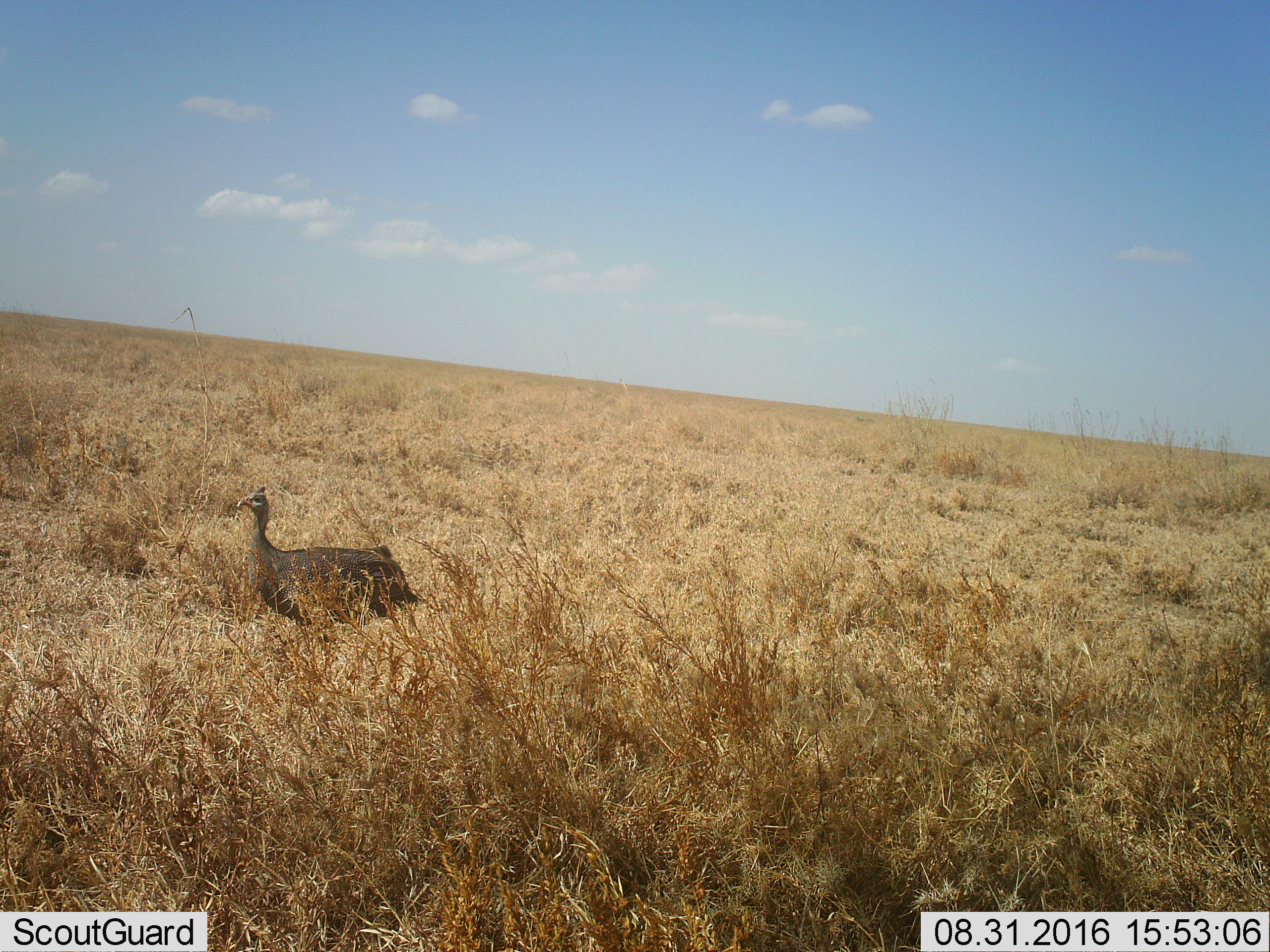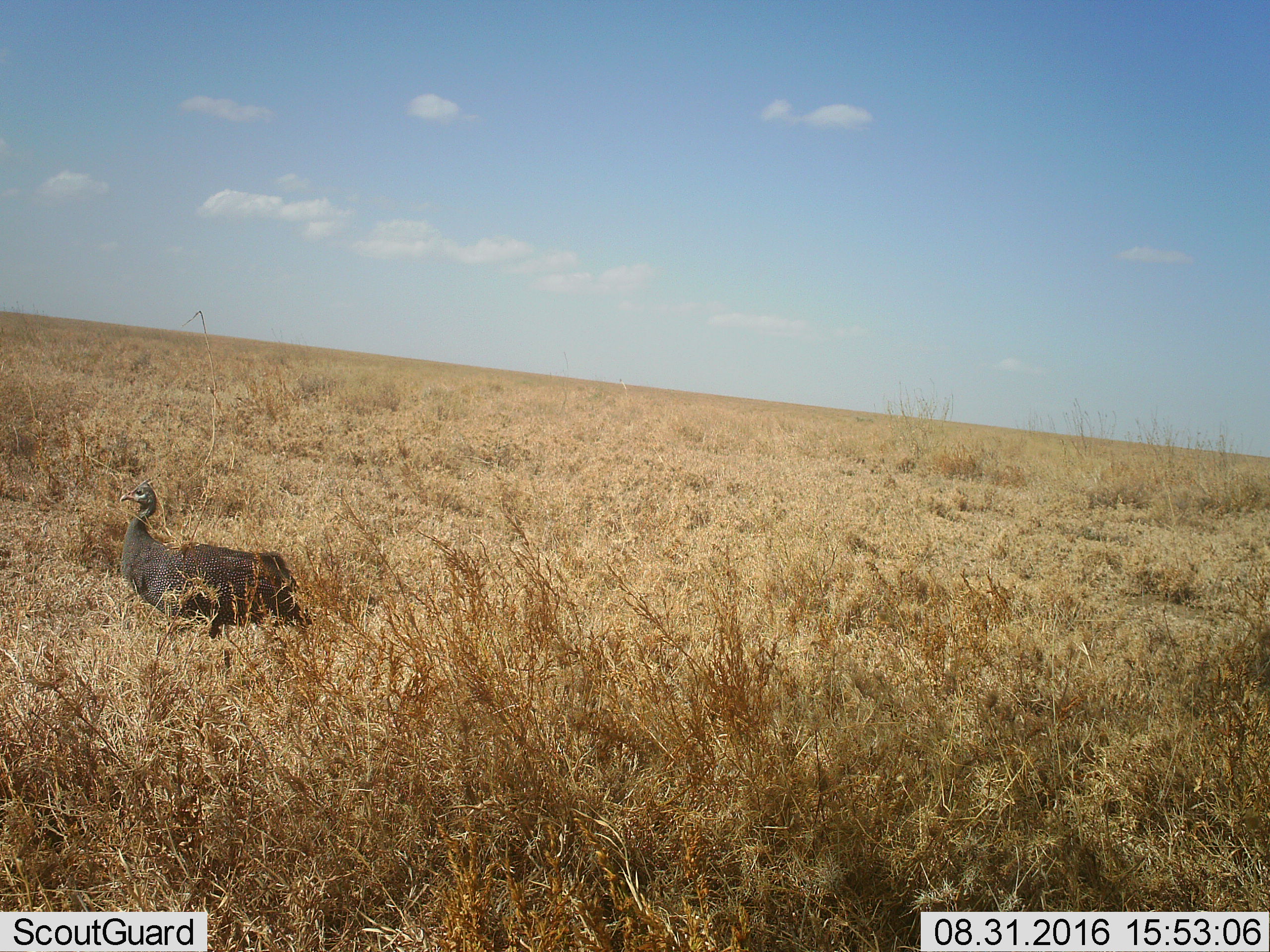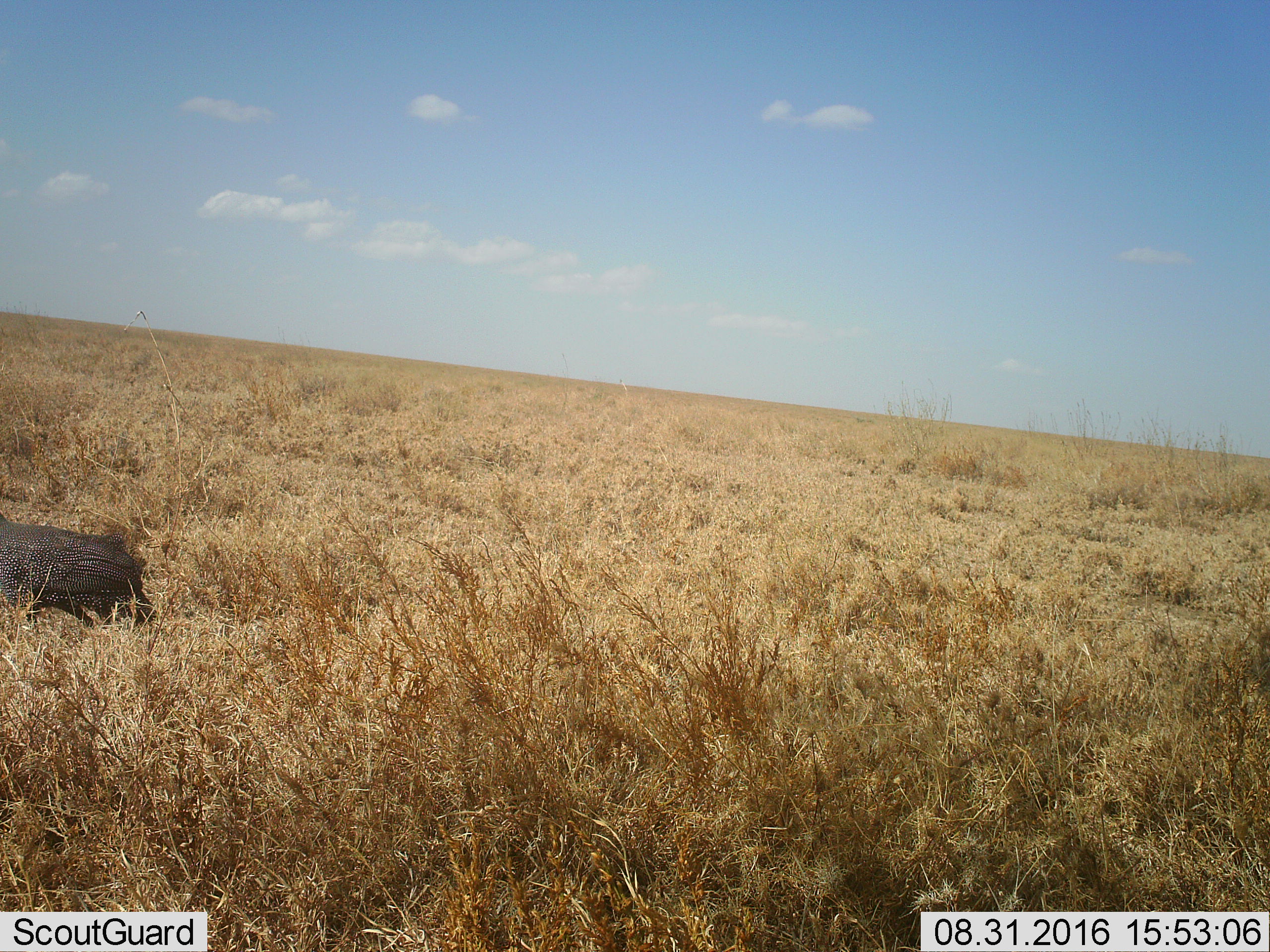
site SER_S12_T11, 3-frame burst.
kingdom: Animalia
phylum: Chordata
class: Aves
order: Galliformes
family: Numididae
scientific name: Numididae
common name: guineafowl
Guineafowl (Numididae), count 1. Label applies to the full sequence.